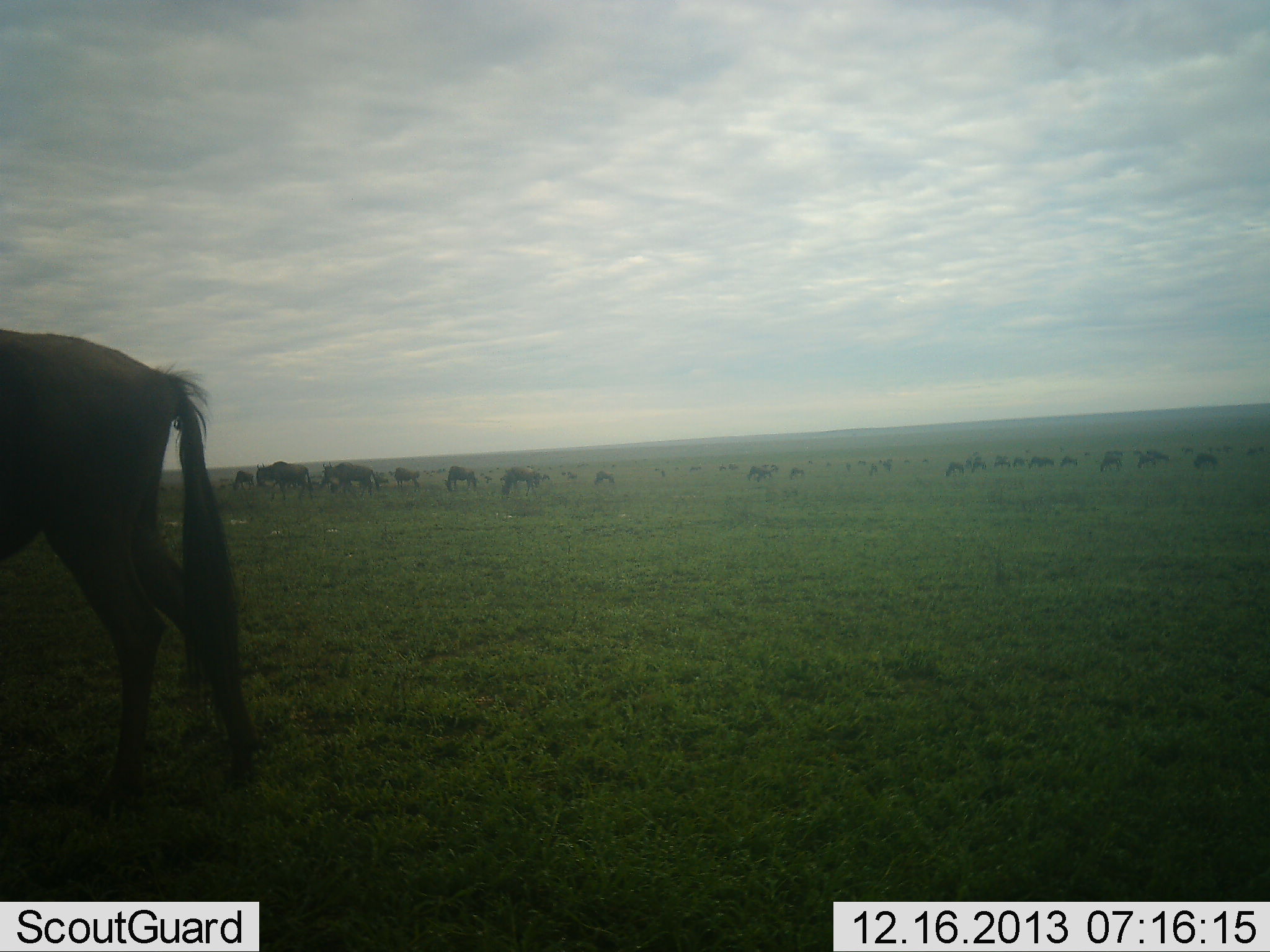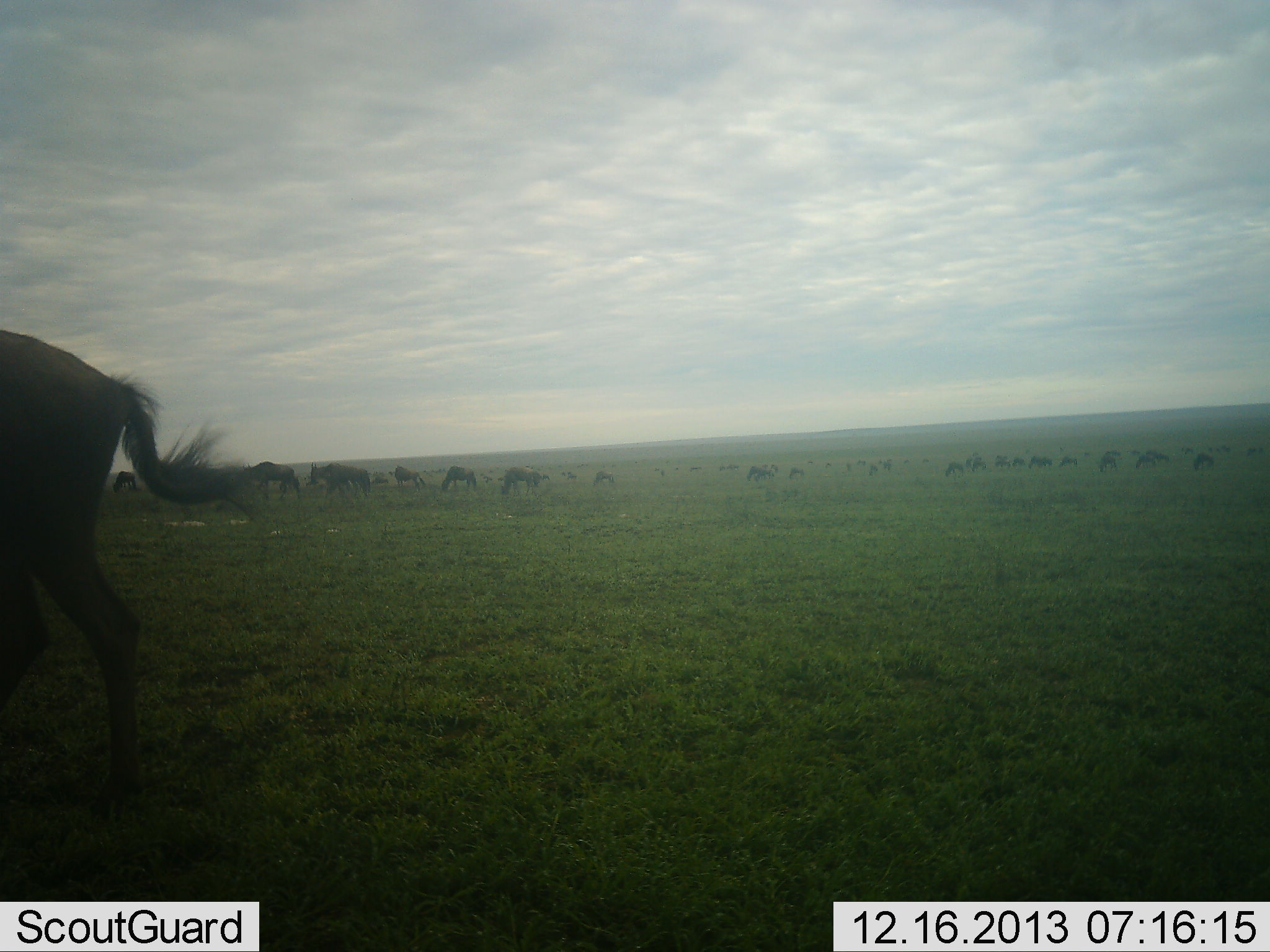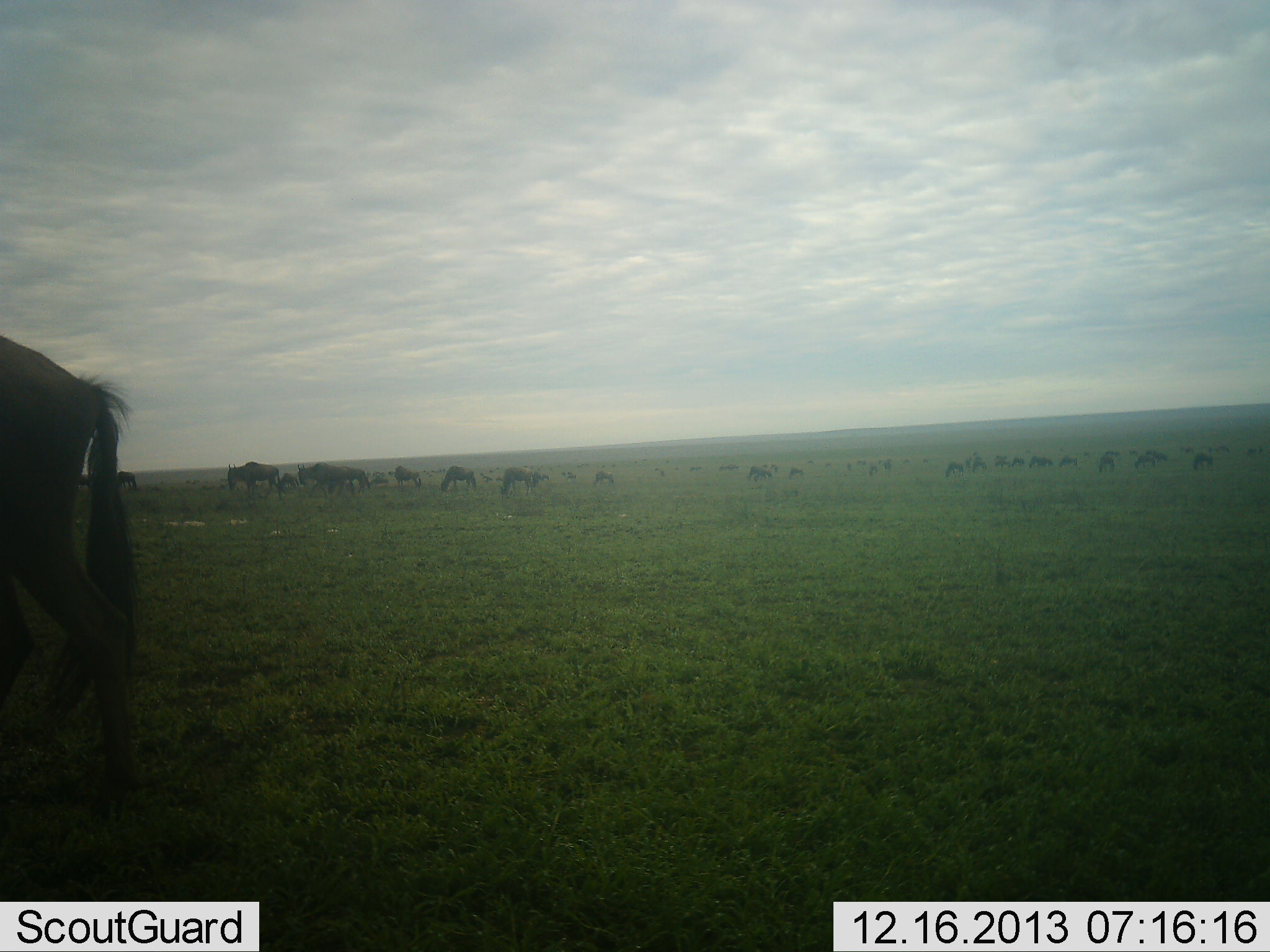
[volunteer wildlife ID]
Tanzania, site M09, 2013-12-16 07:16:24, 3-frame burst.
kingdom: Animalia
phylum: Chordata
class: Mammalia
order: Artiodactyla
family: Bovidae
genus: Connochaetes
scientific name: Connochaetes taurinus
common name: blue wildebeest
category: wildebeest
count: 11-50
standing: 60%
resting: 0%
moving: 50%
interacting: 0%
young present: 0%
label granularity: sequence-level